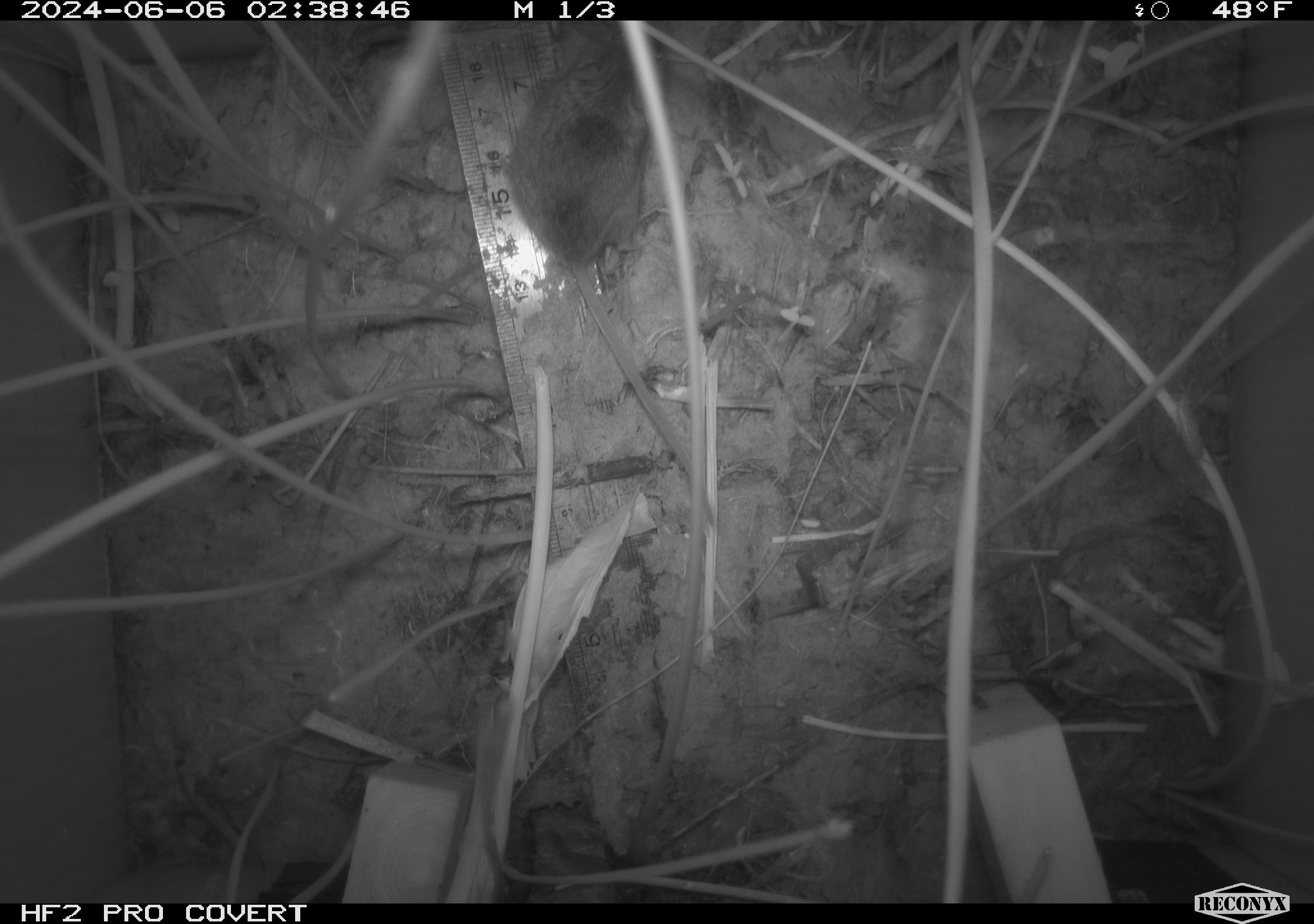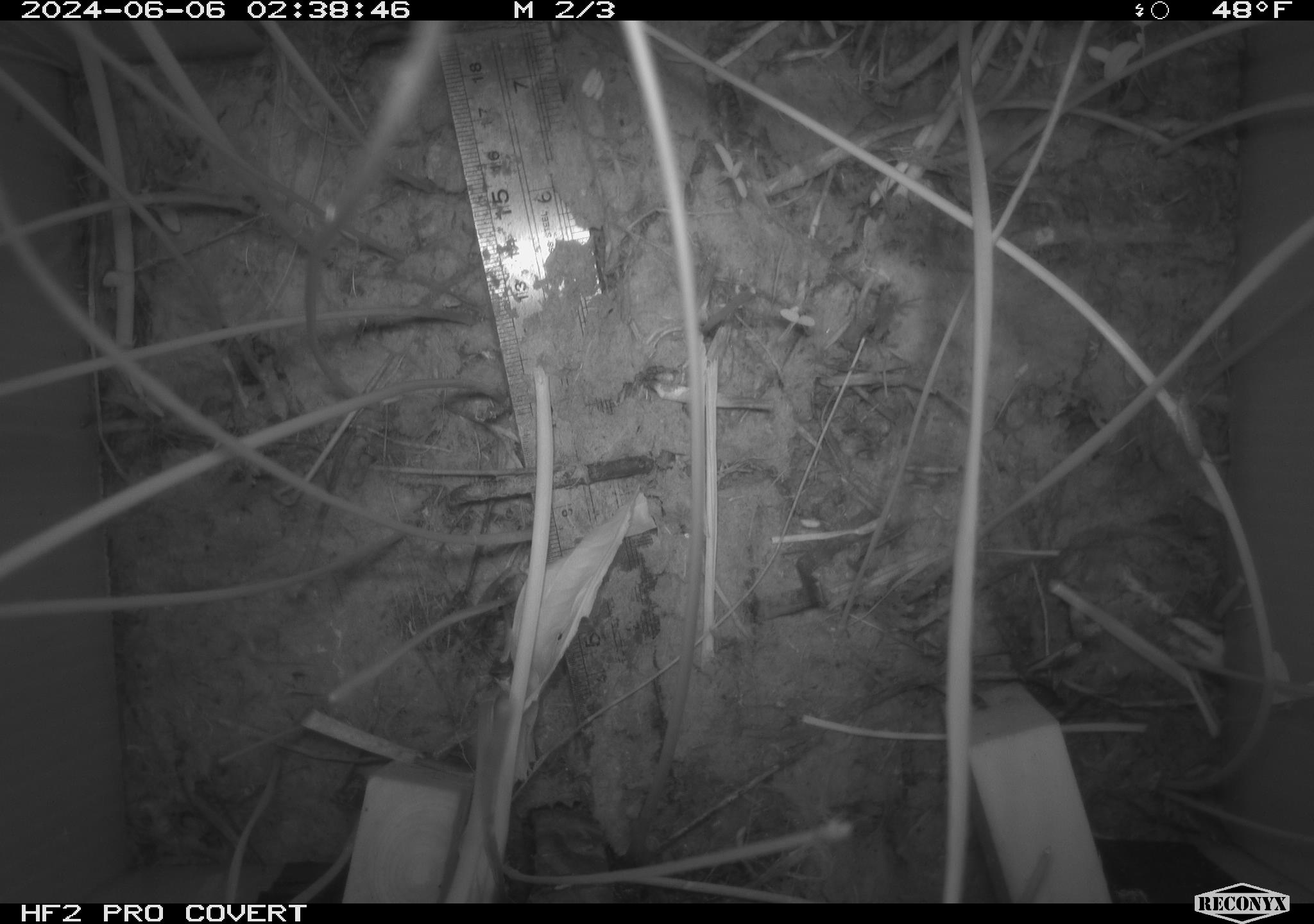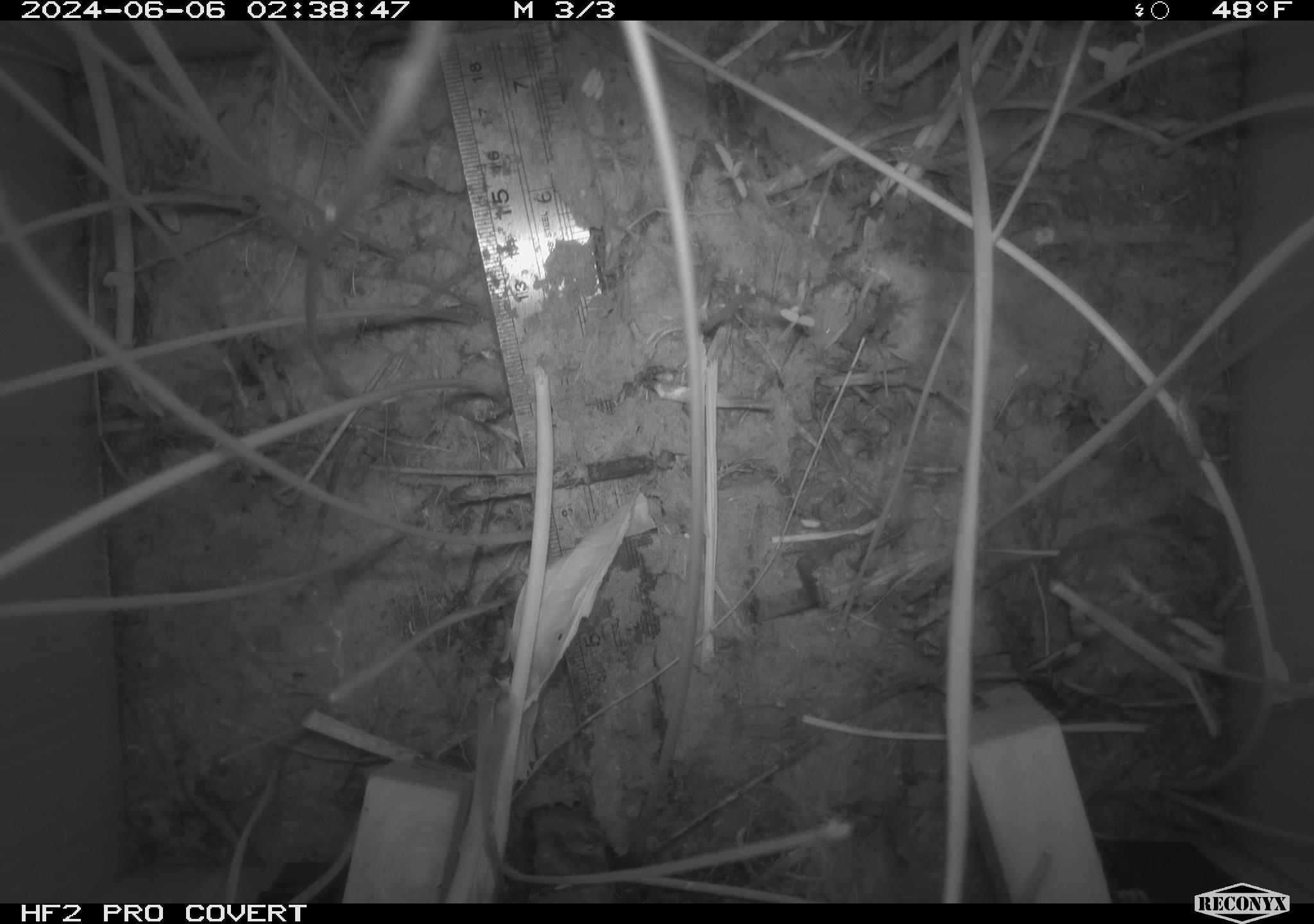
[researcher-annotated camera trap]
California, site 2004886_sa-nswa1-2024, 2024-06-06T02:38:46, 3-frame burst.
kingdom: Animalia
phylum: Chordata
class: Mammalia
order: Rodentia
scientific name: Rodentia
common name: rodent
Rodent (Rodentia).